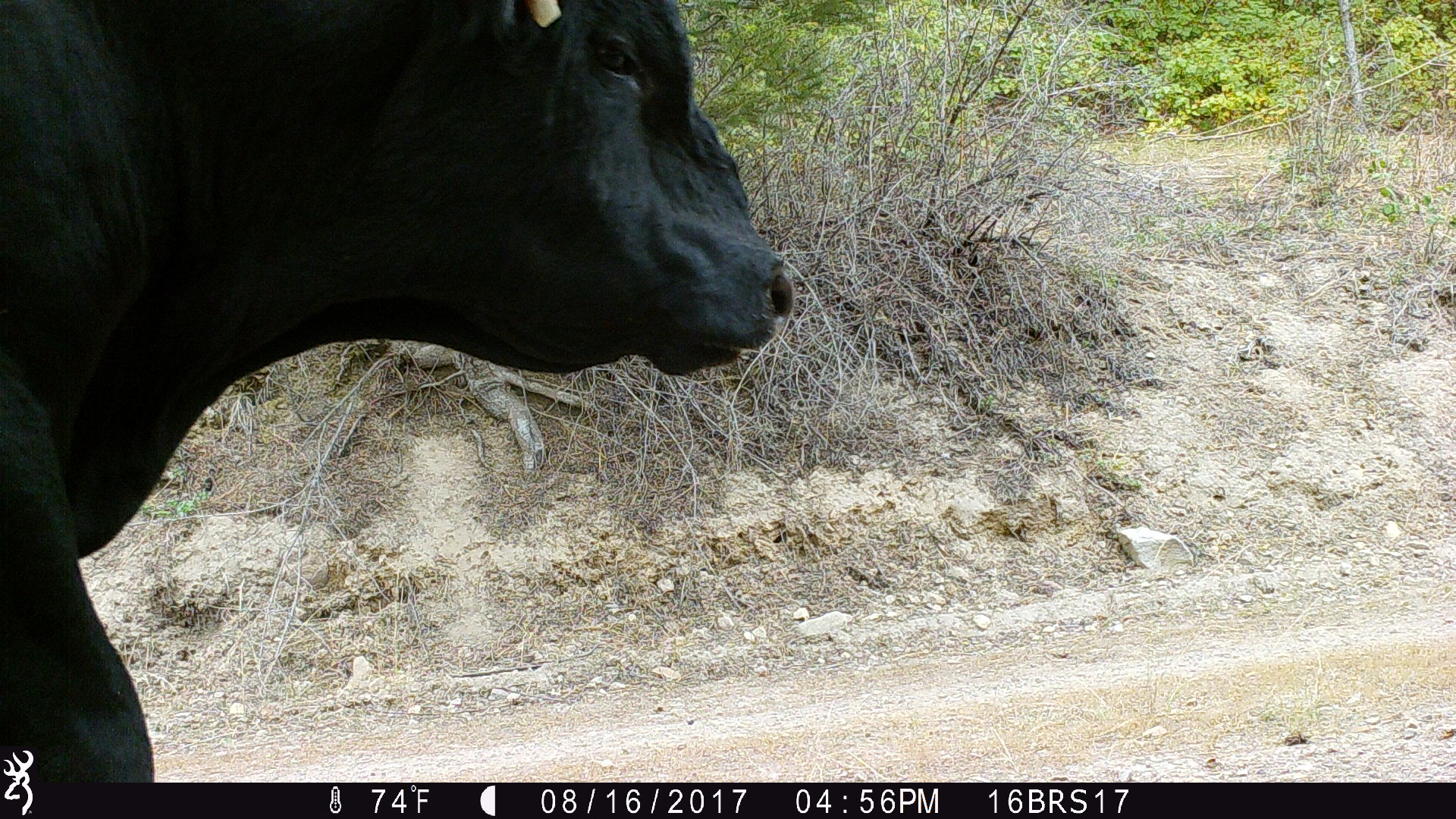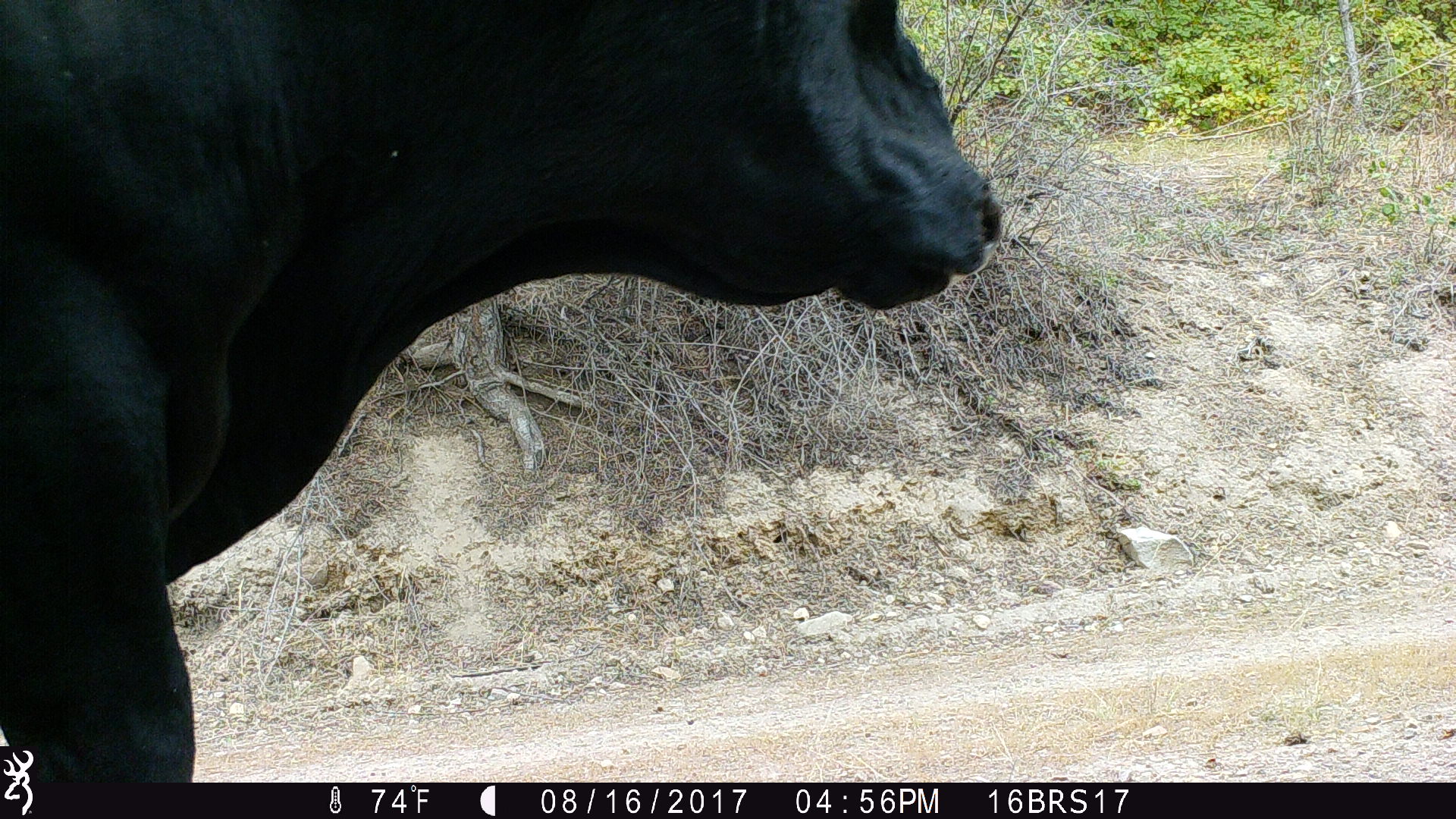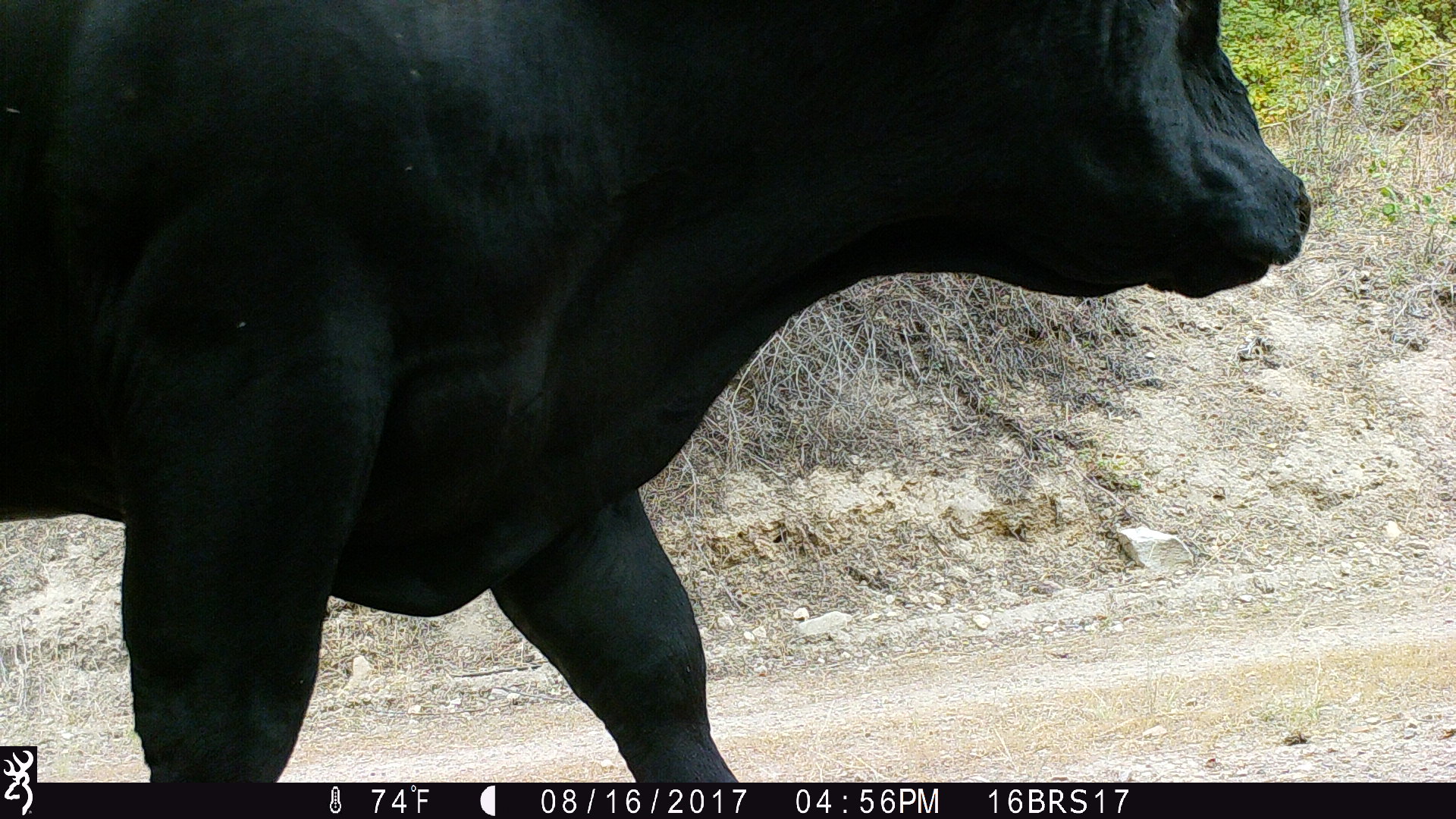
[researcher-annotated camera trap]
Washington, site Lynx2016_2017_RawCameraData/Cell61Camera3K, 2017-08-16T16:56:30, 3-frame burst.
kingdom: Animalia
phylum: Chordata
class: Mammalia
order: Artiodactyla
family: Bovidae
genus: Bos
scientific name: Bos taurus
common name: domestic cattle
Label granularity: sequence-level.